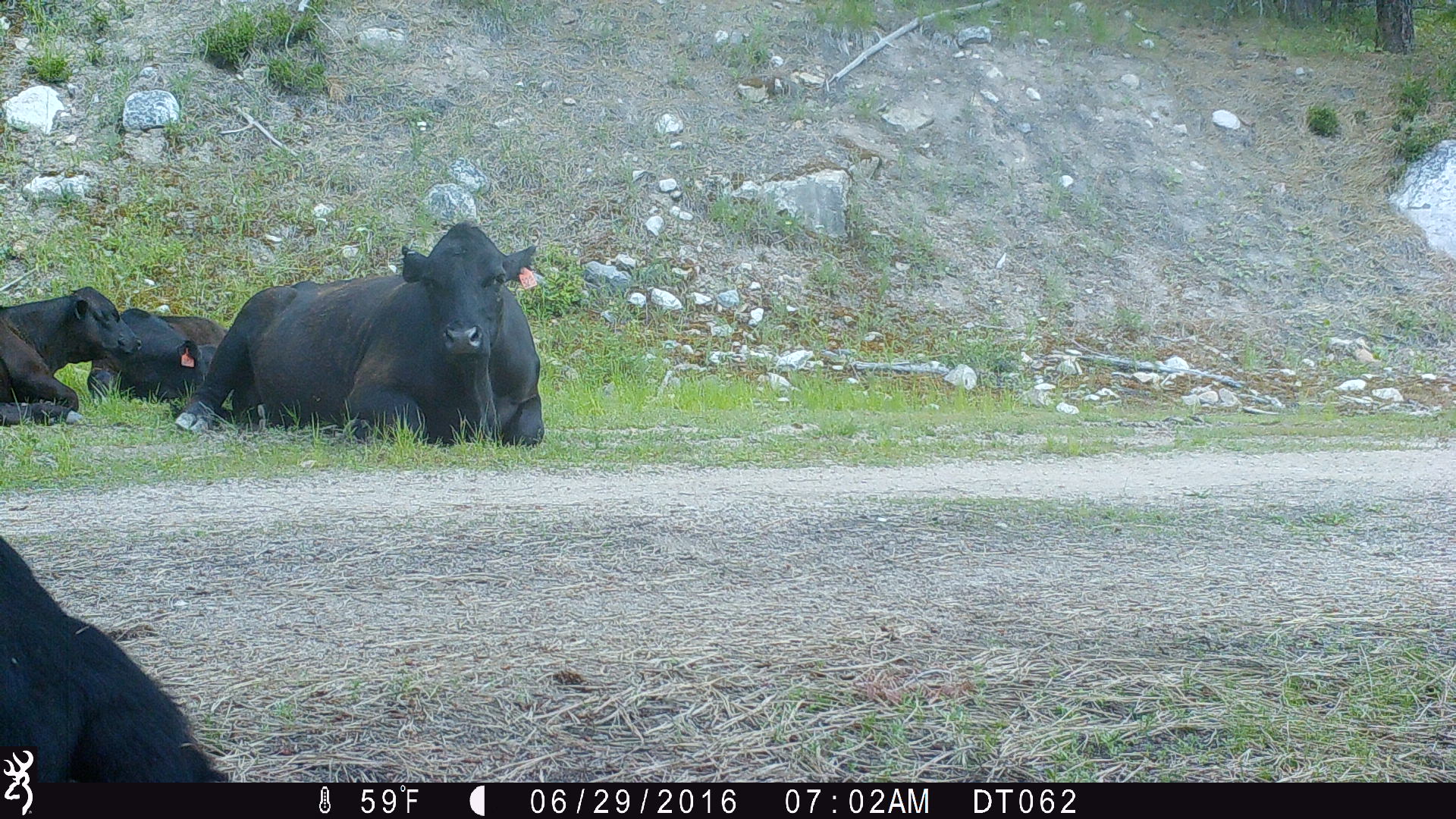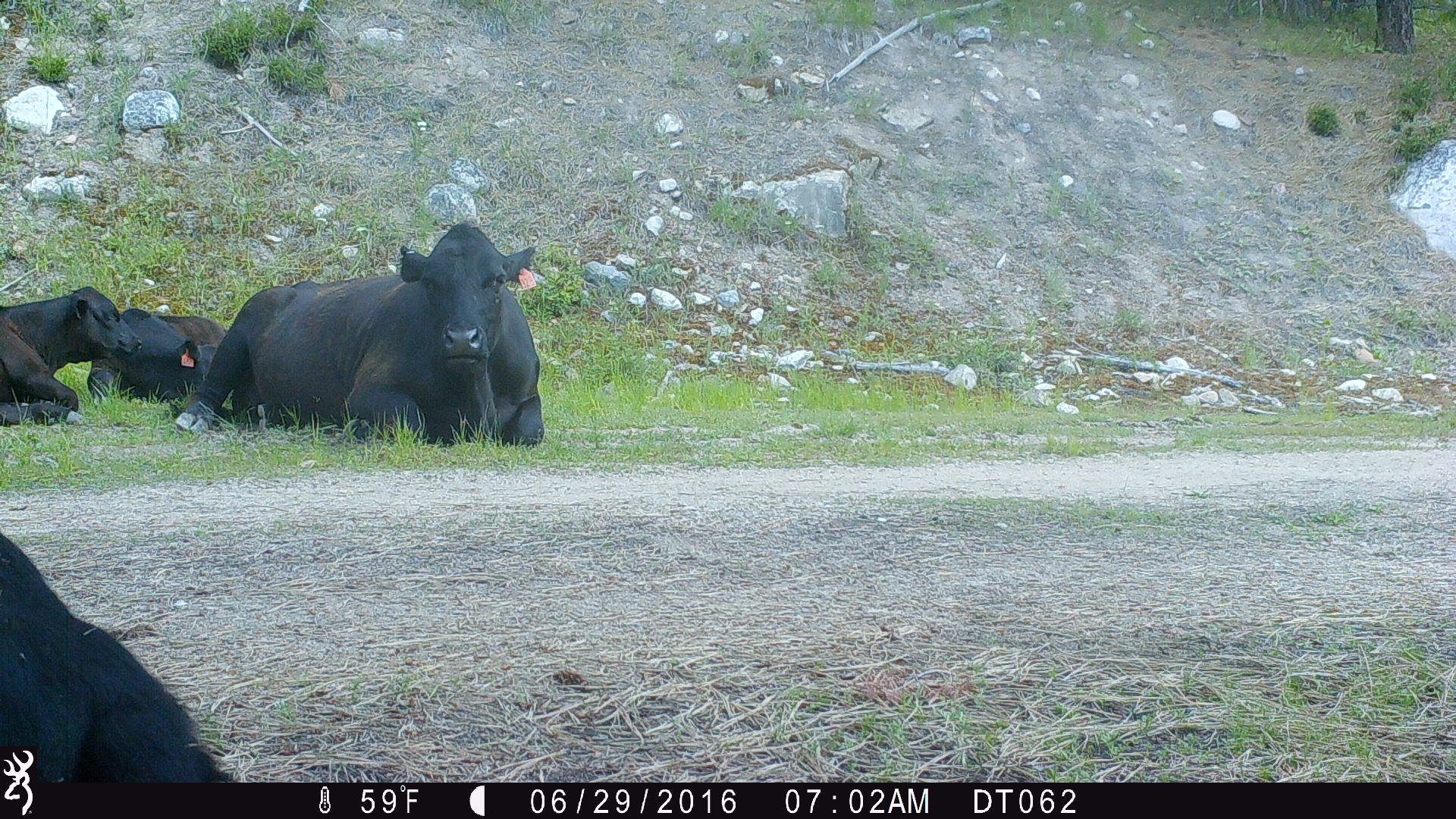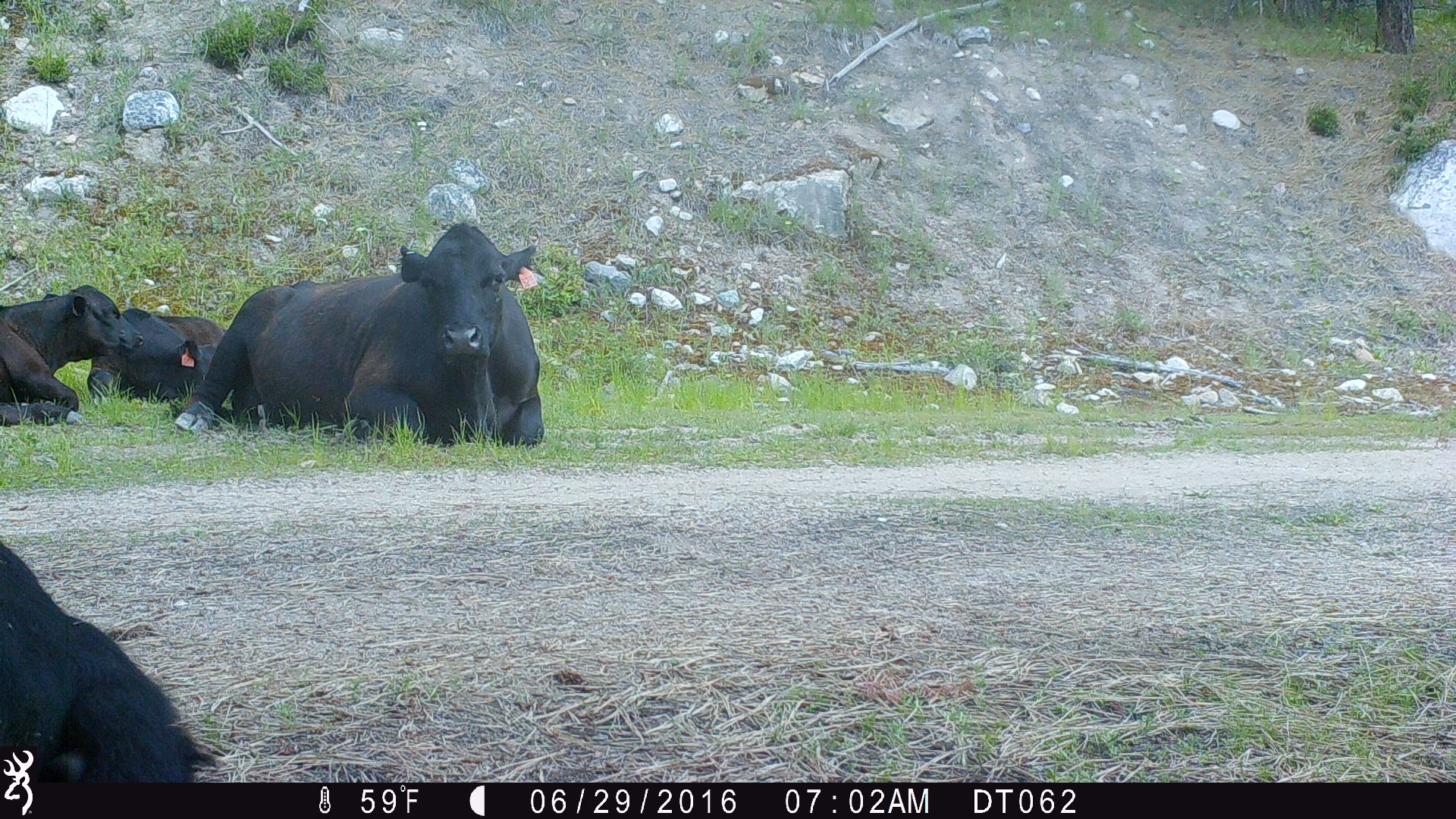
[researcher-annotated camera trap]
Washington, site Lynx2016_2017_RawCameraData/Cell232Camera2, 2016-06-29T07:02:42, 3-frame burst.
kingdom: Animalia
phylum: Chordata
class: Mammalia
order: Artiodactyla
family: Bovidae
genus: Bos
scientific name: Bos taurus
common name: domestic cattle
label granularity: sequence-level